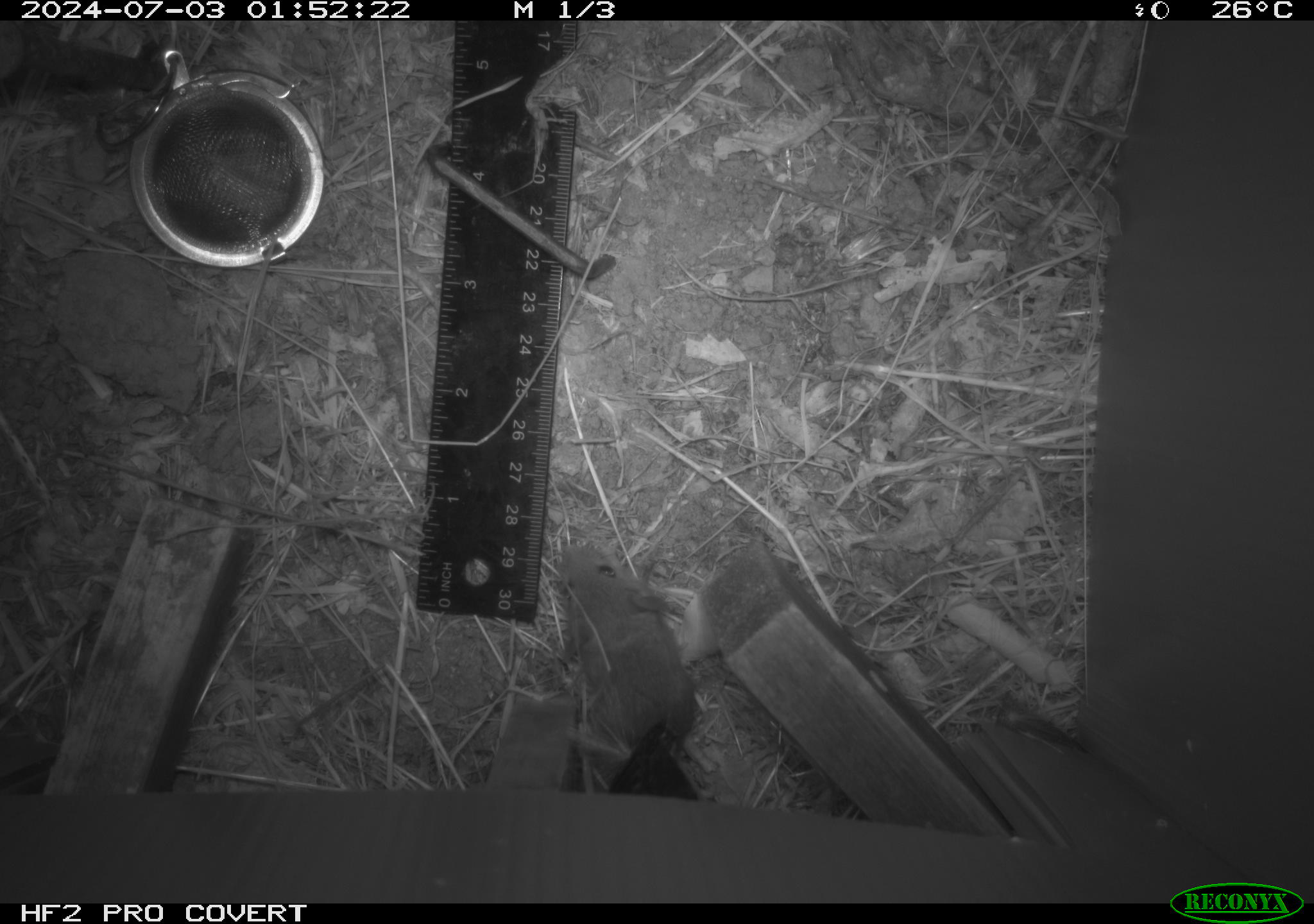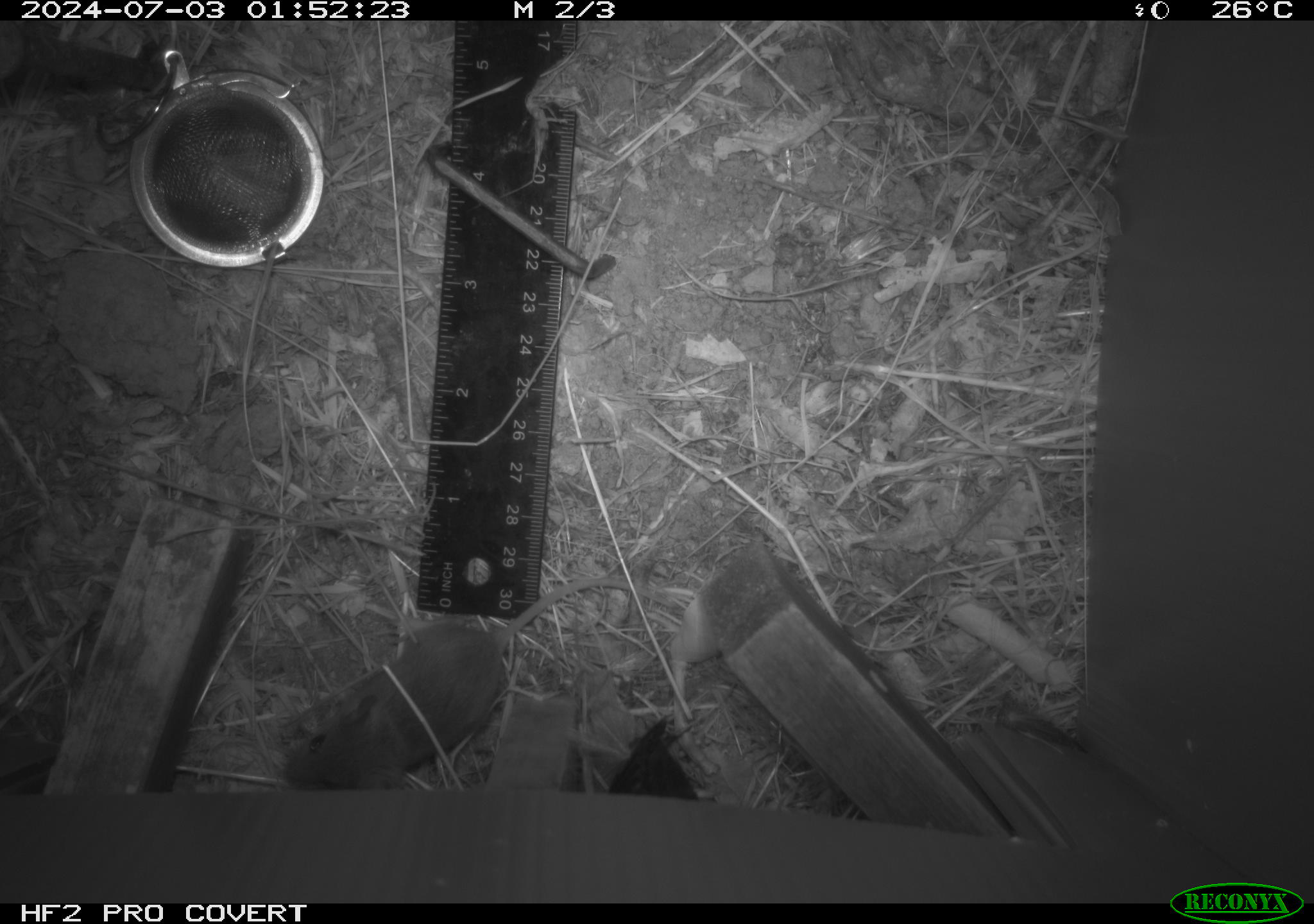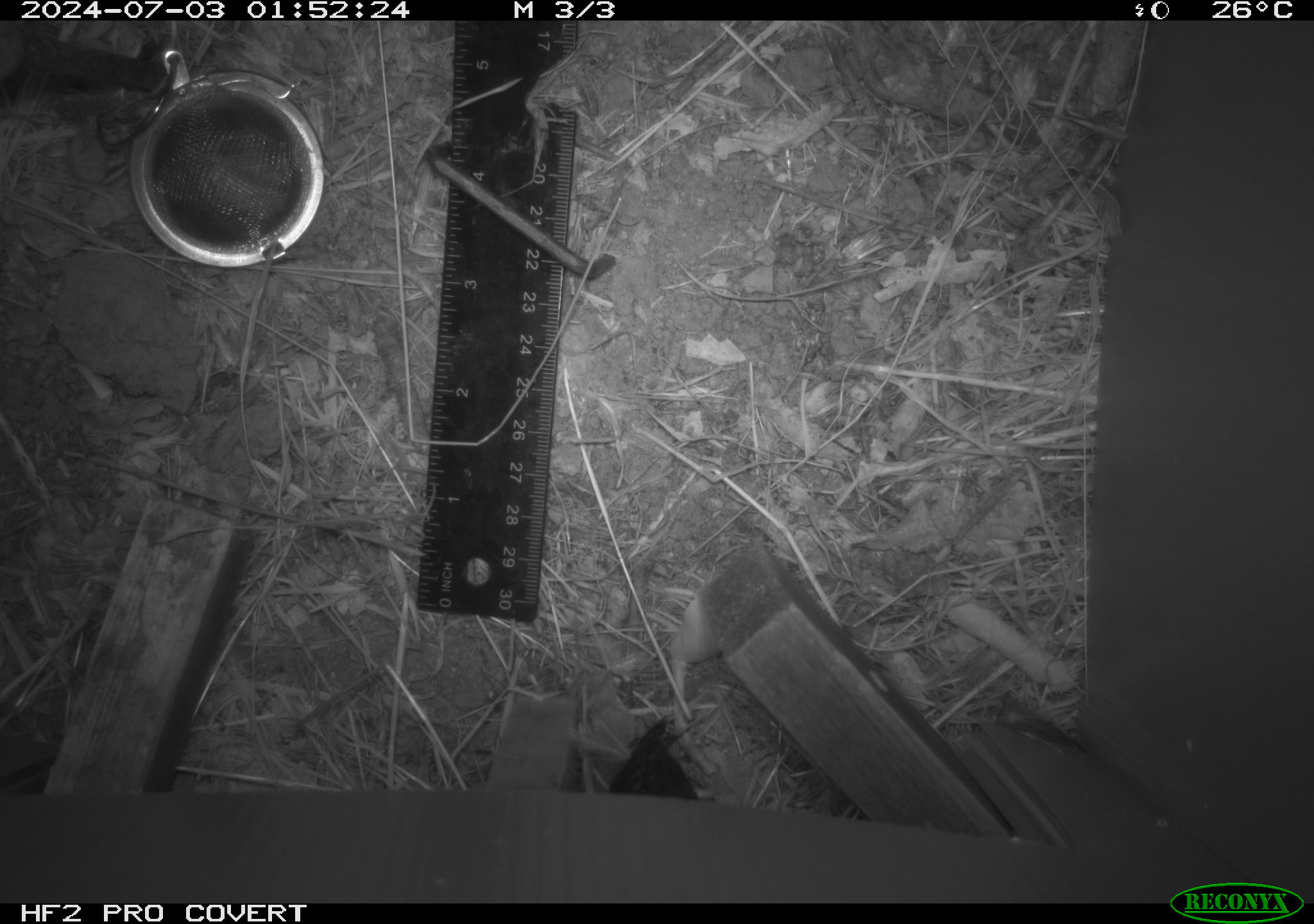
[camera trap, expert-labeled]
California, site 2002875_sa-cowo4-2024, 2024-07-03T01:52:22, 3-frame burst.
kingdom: Animalia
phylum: Chordata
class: Mammalia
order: Rodentia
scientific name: Rodentia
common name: mouse species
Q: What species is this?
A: Mouse species (Rodentia).